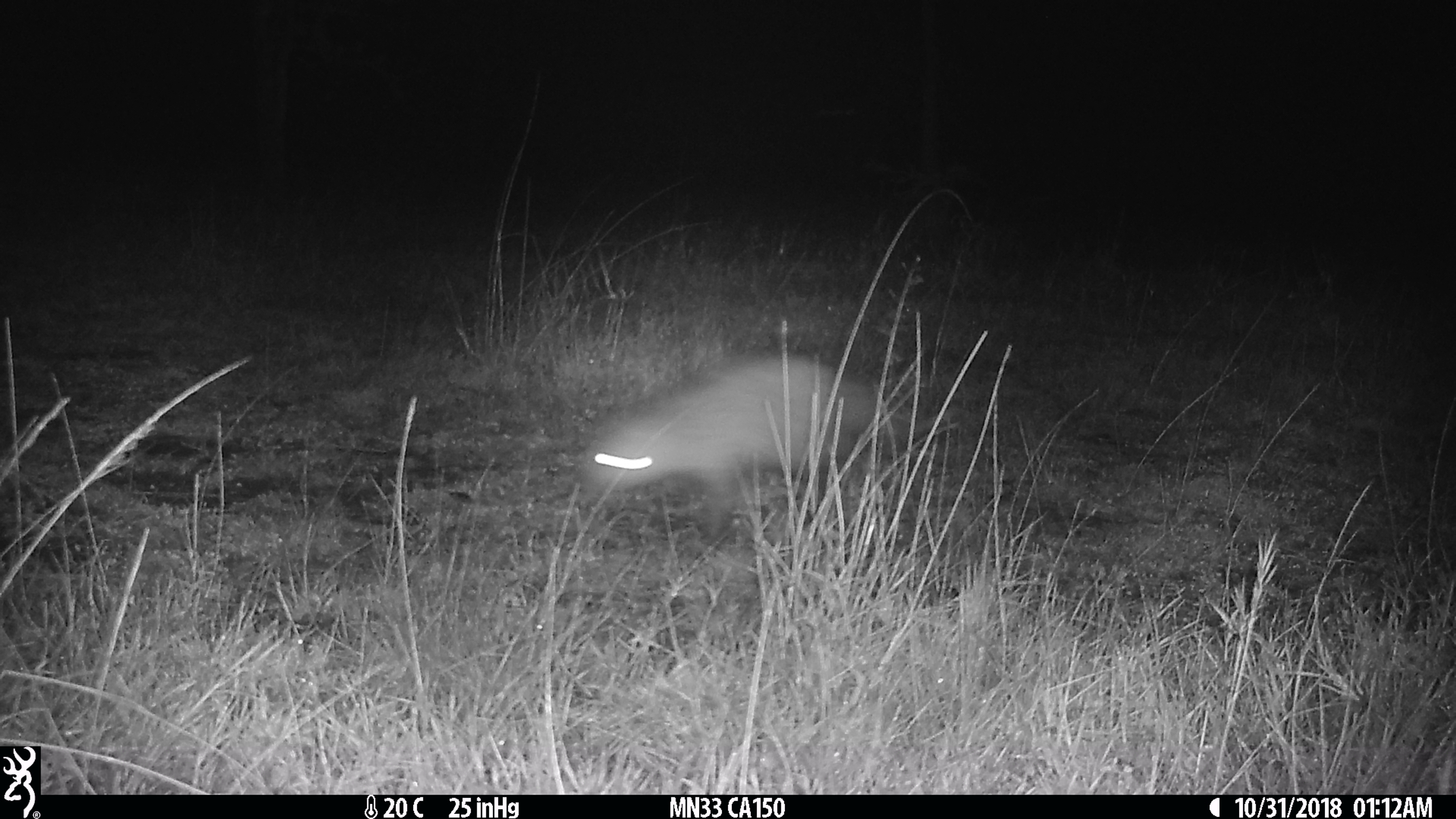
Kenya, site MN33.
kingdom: Animalia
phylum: Chordata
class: Mammalia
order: Carnivora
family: Herpestidae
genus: Ichneumia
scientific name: Ichneumia albicauda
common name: white-tailed mongoose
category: mongoose white tailed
Mongoose white tailed (white-tailed mongoose) (Ichneumia albicauda).